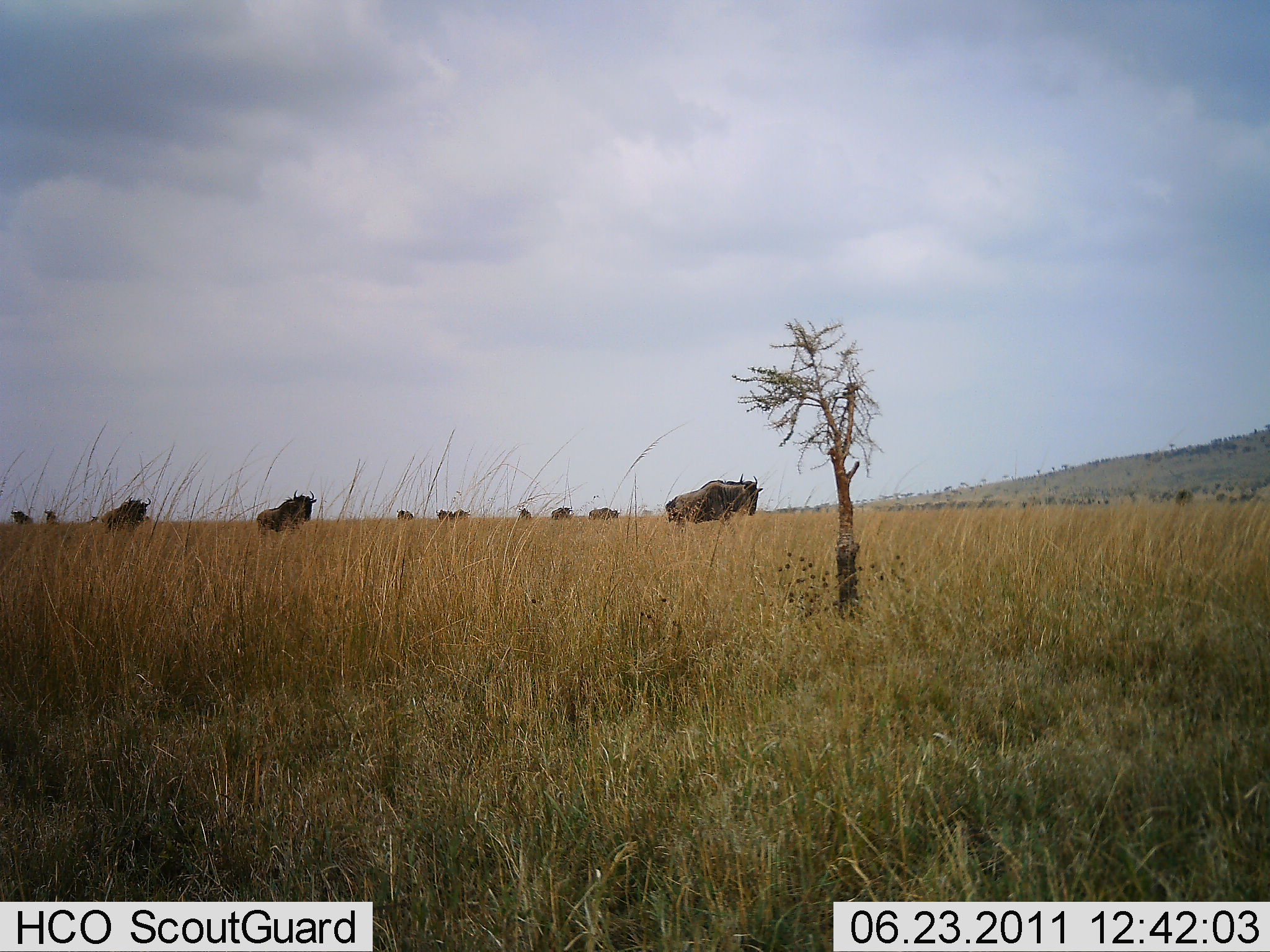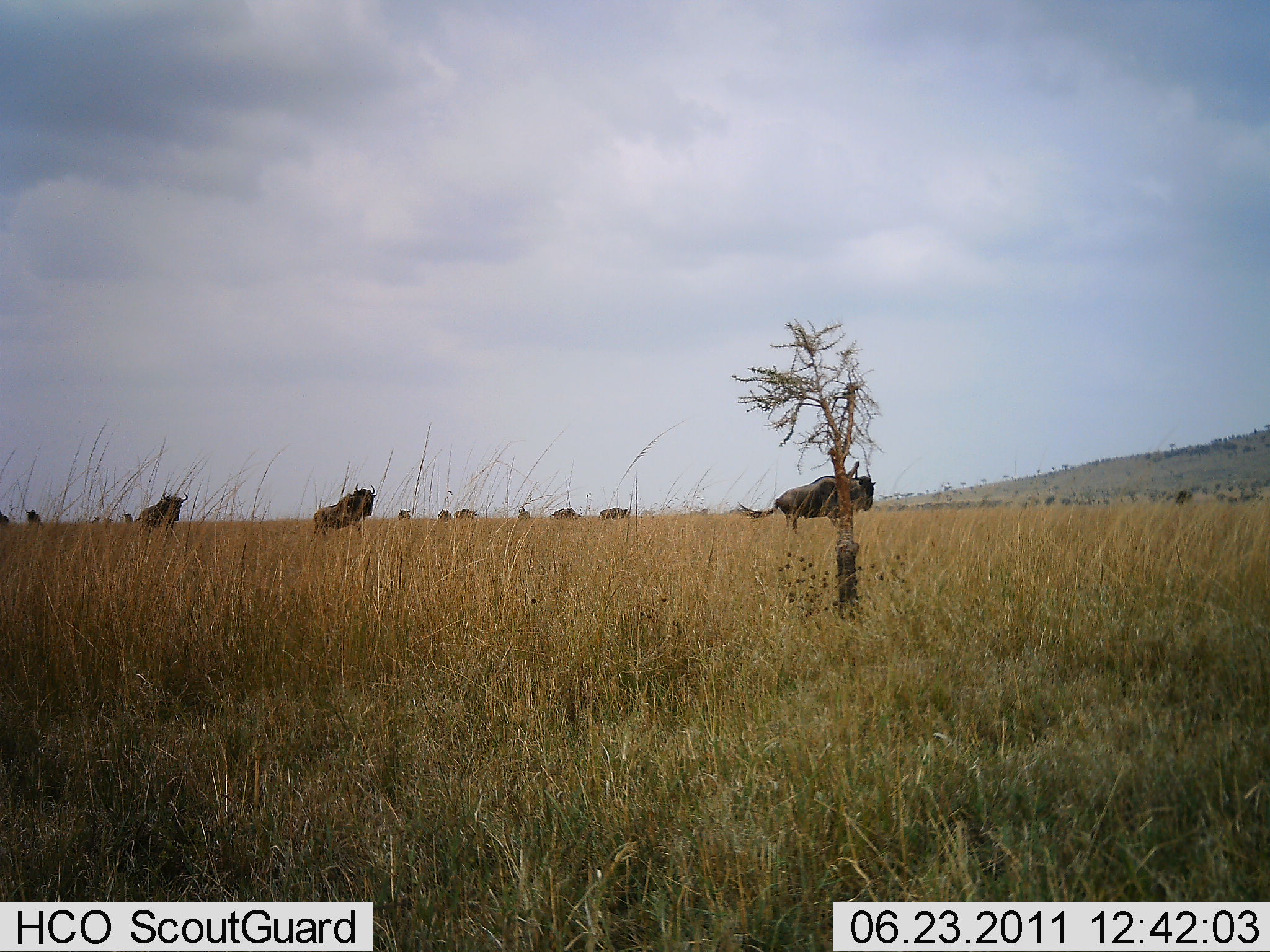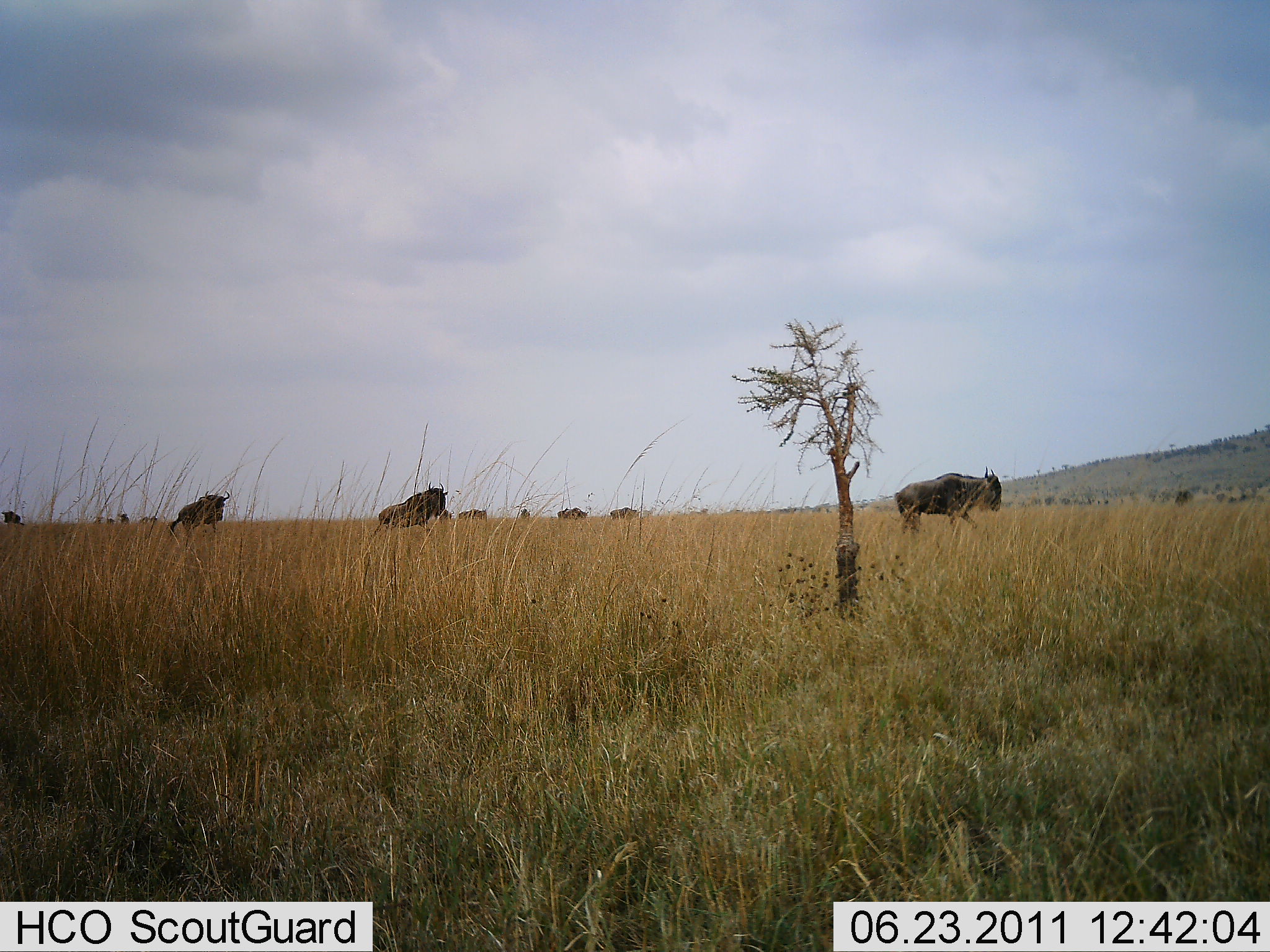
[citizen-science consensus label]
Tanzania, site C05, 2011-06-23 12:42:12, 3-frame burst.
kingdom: Animalia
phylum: Chordata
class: Mammalia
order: Artiodactyla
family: Bovidae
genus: Connochaetes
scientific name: Connochaetes taurinus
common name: blue wildebeest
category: wildebeest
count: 11-50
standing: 10%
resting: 0%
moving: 100%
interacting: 0%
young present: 0%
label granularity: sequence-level